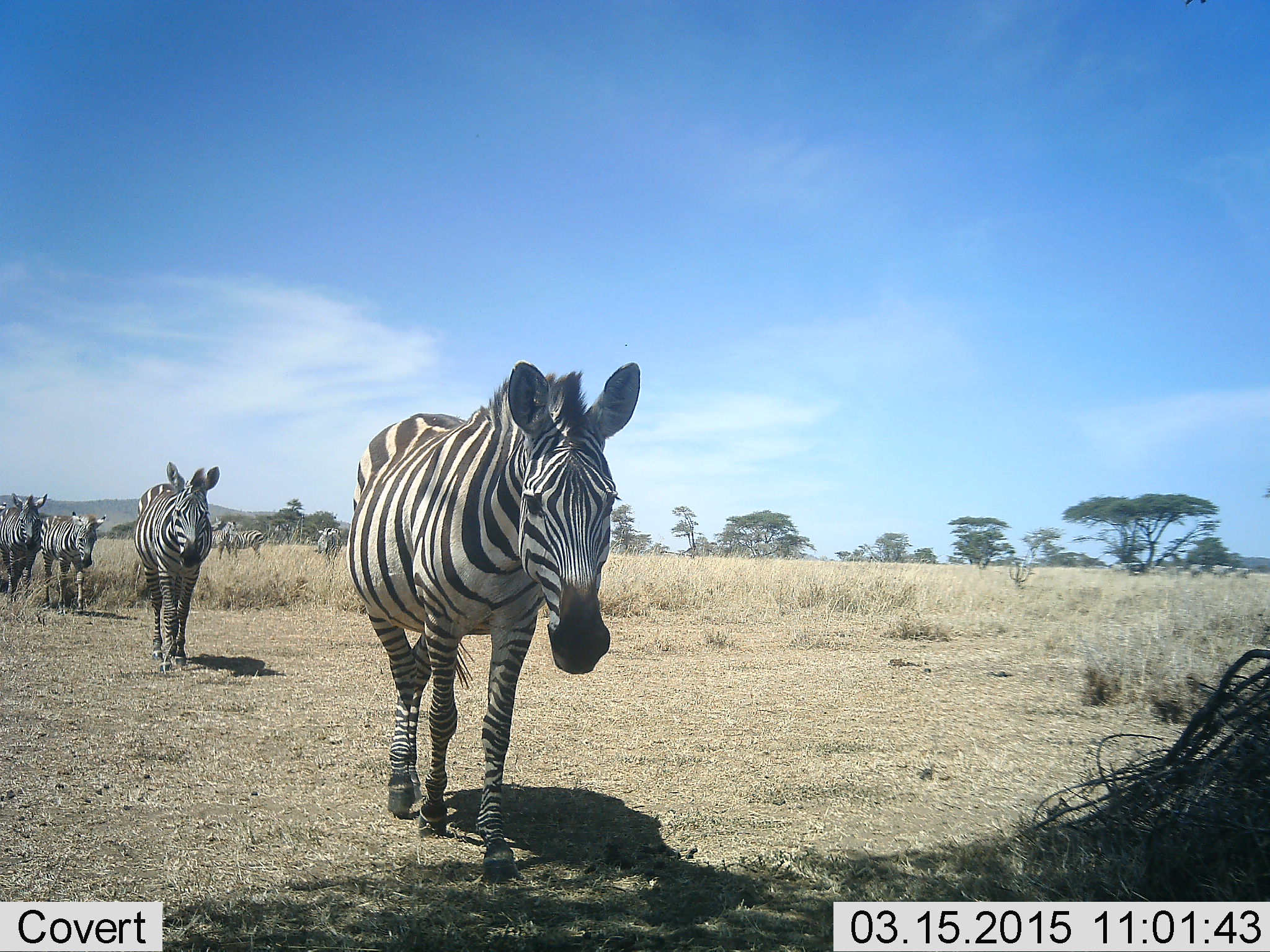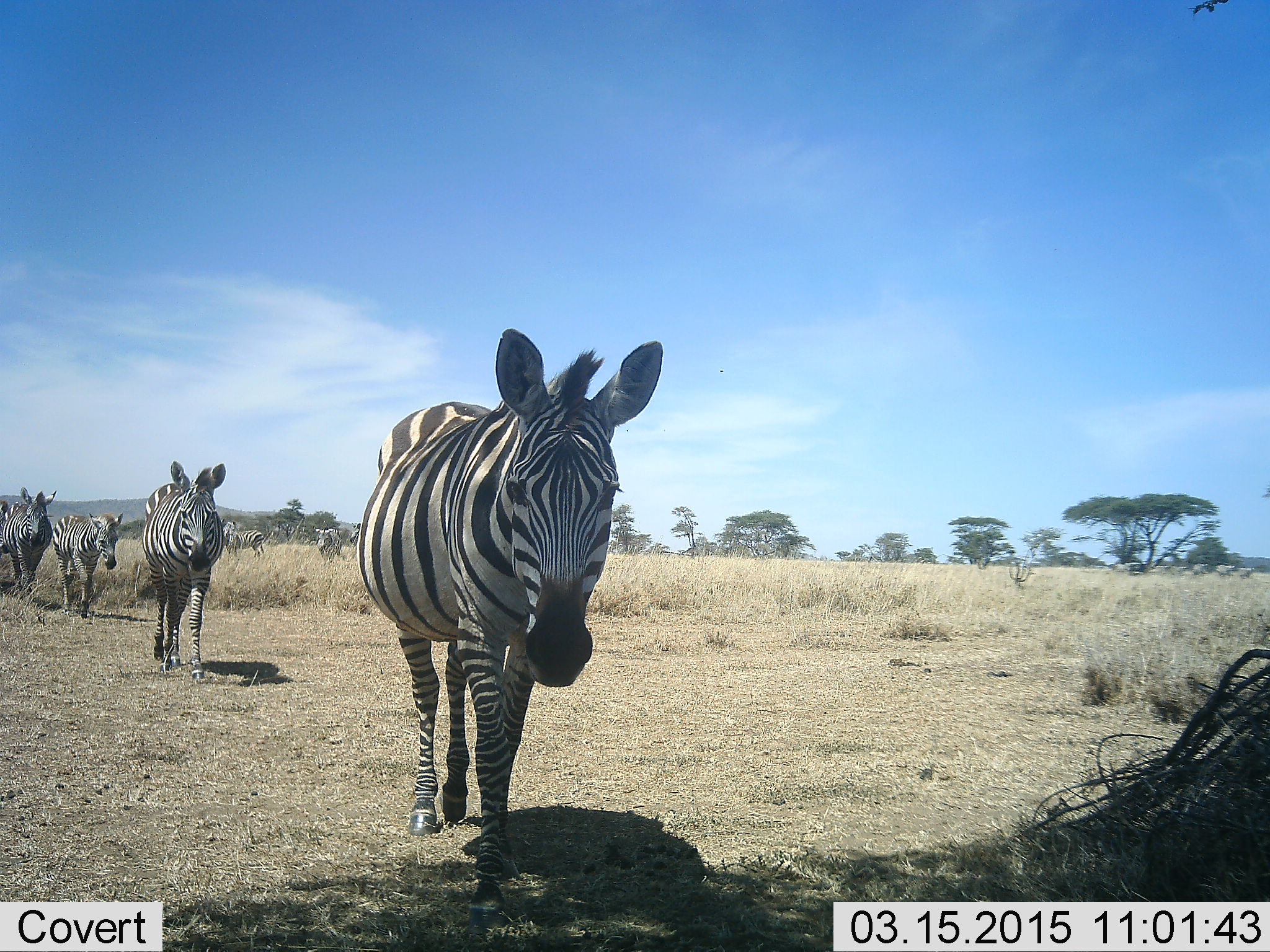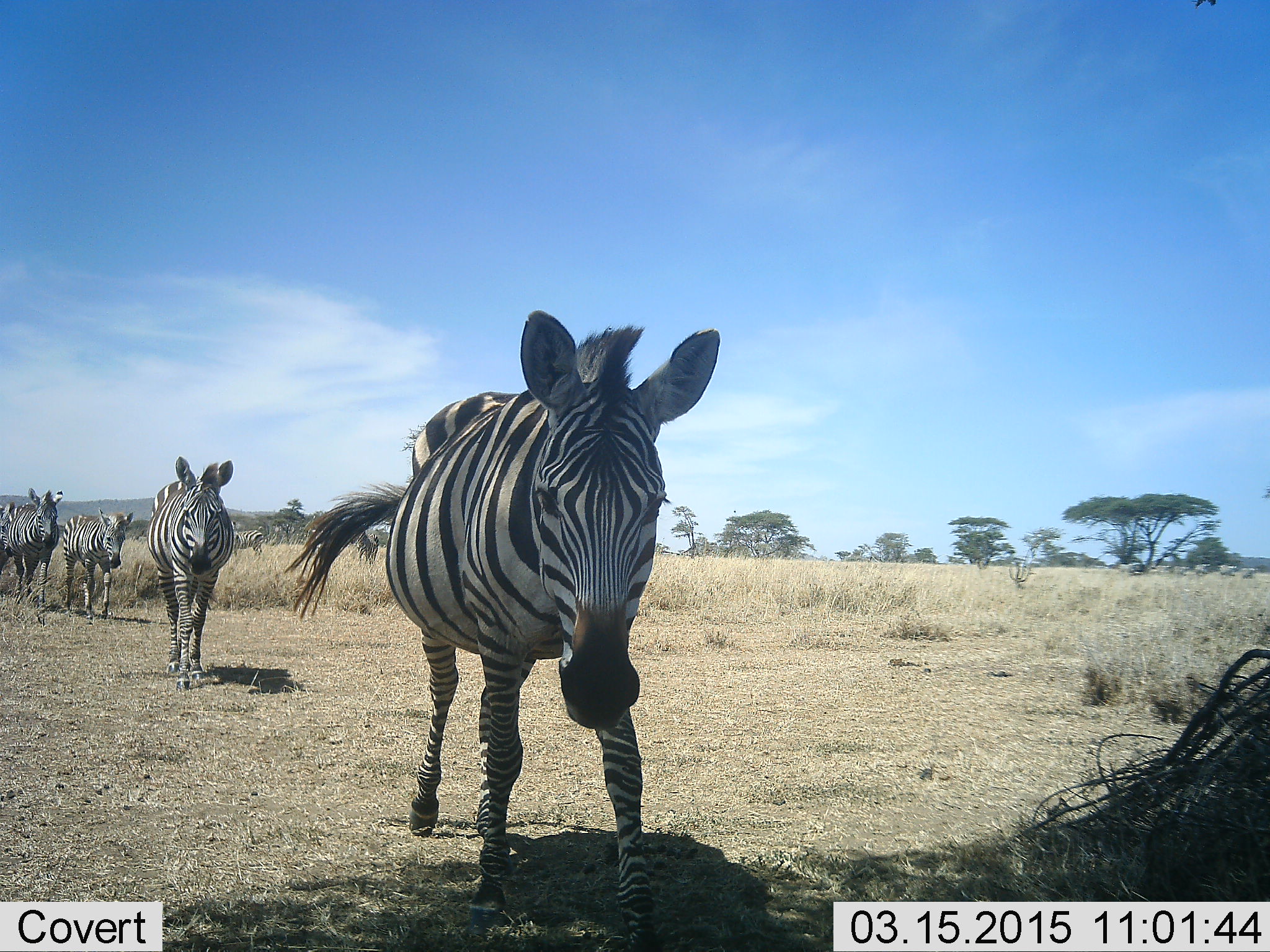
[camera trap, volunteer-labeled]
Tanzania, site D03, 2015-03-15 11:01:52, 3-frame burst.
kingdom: Animalia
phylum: Chordata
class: Mammalia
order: Perissodactyla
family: Equidae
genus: Equus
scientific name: Equus quagga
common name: plains zebra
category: zebra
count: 4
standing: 30%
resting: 0%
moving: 100%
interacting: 0%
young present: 40%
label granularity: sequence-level